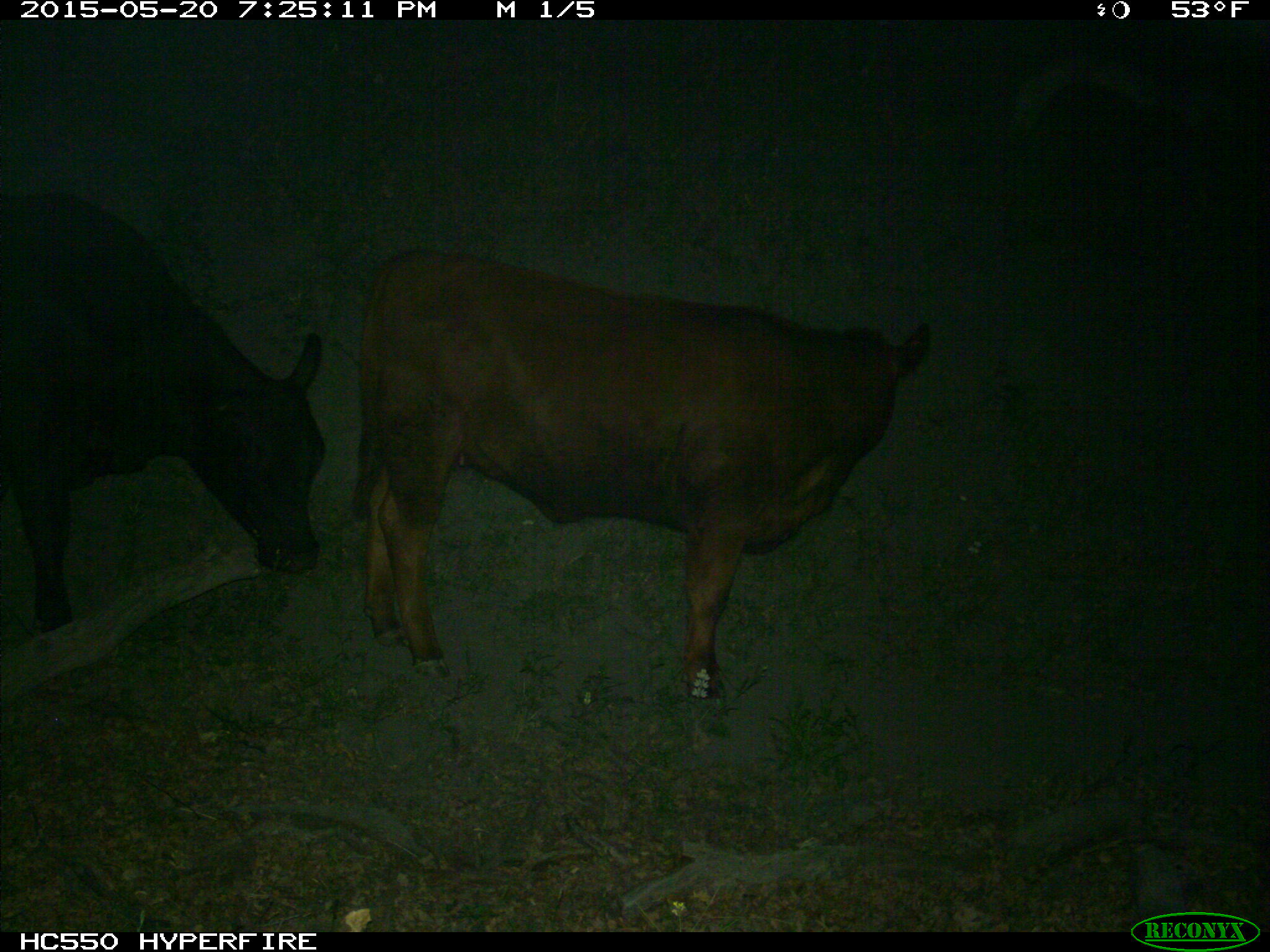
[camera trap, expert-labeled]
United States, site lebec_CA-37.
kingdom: Animalia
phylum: Chordata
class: Mammalia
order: Artiodactyla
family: Bovidae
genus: Bos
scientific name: Bos taurus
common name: domestic cow